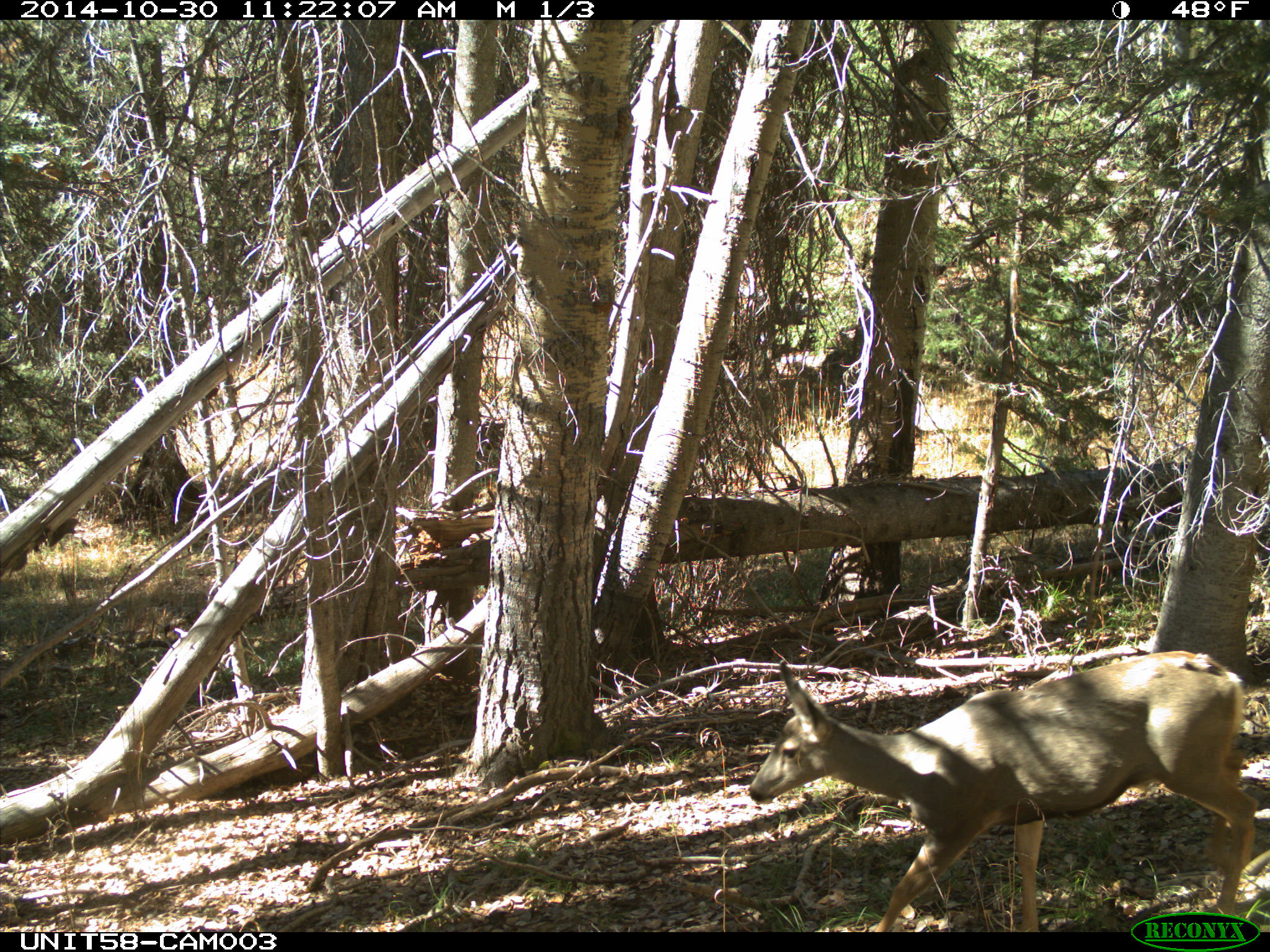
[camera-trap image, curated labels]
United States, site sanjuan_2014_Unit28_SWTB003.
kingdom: Animalia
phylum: Chordata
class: Mammalia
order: Artiodactyla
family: Cervidae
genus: Odocoileus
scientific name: Odocoileus hemionus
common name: mule deer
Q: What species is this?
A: Odocoileus hemionus (mule deer).